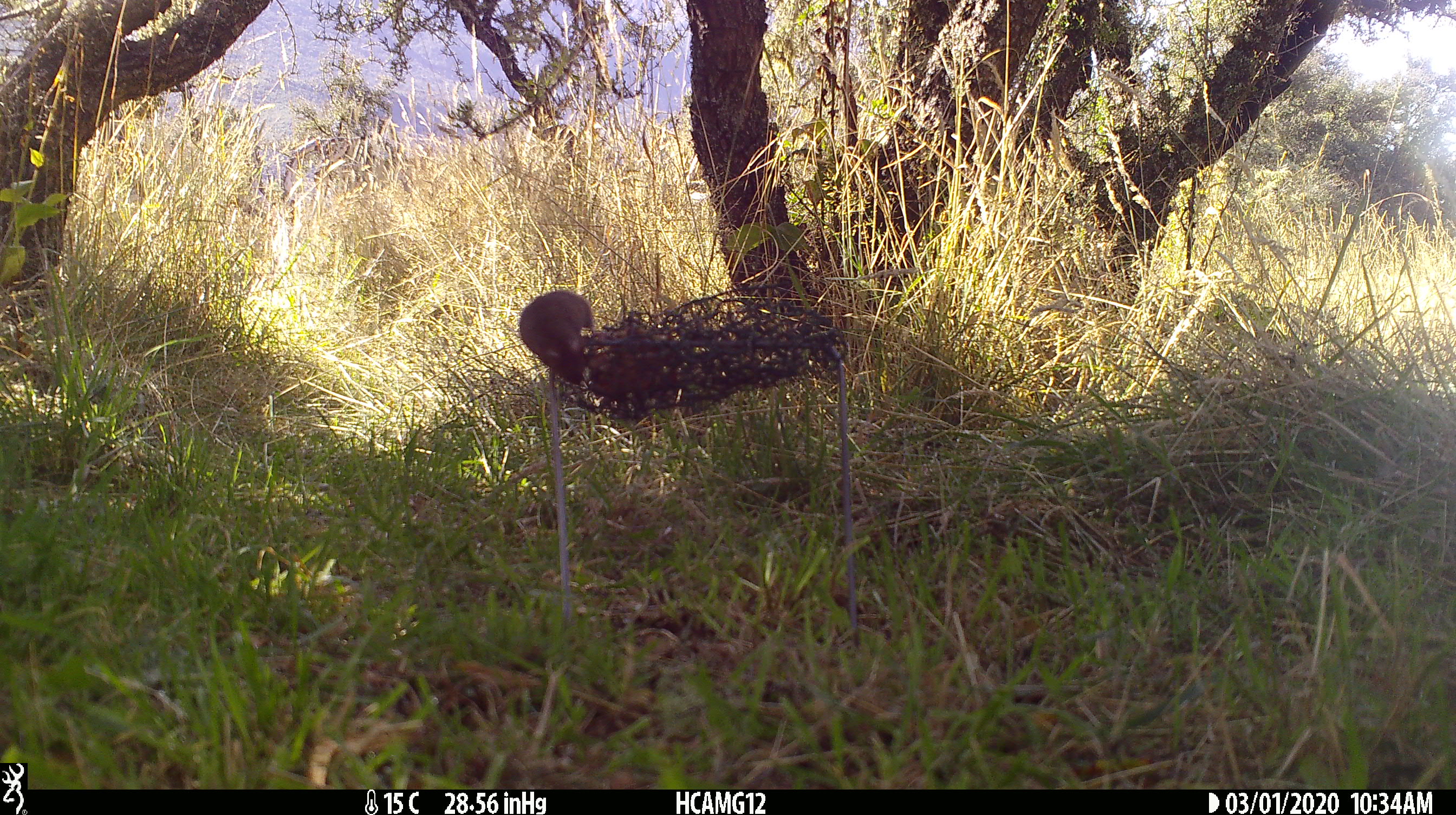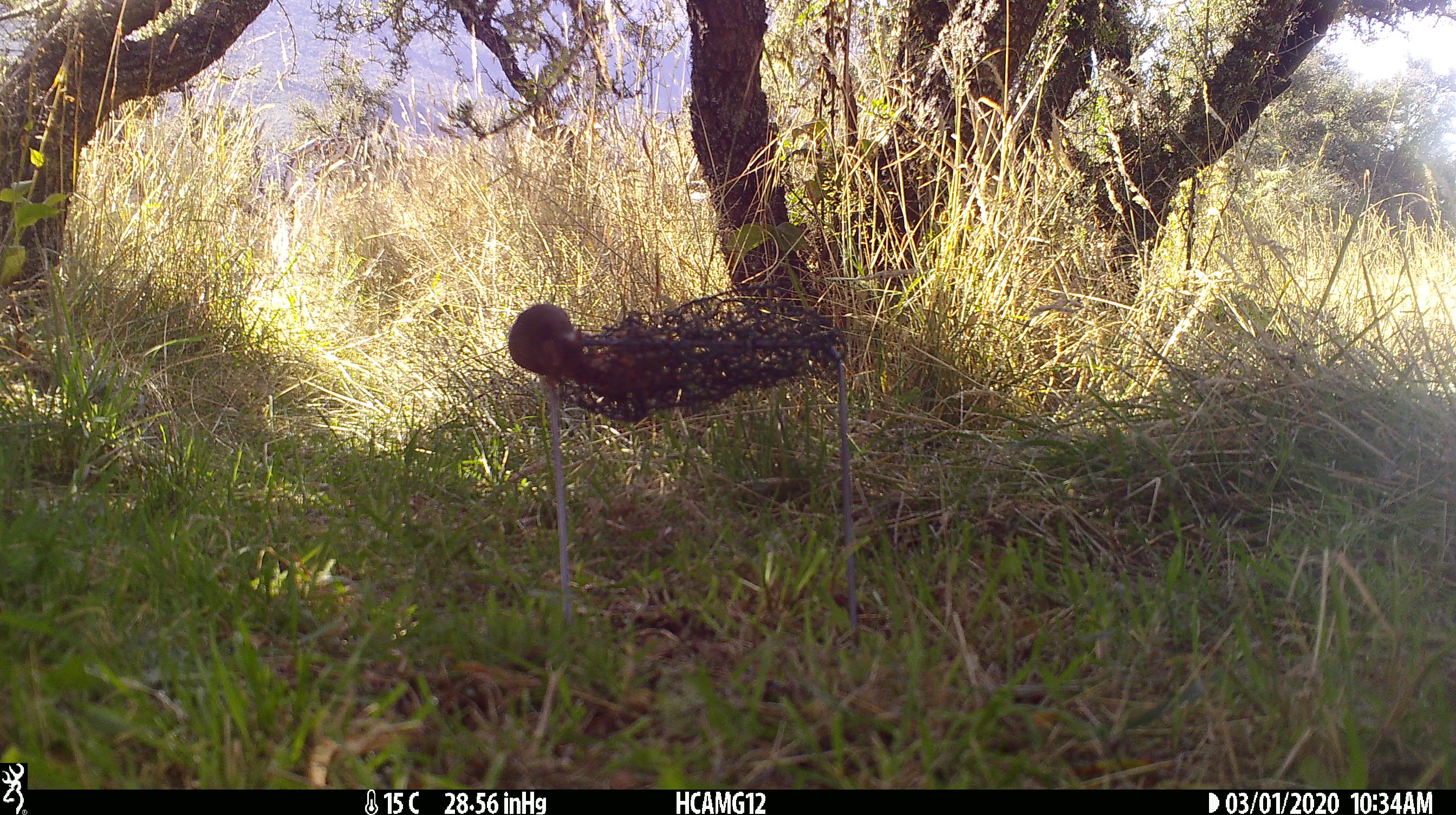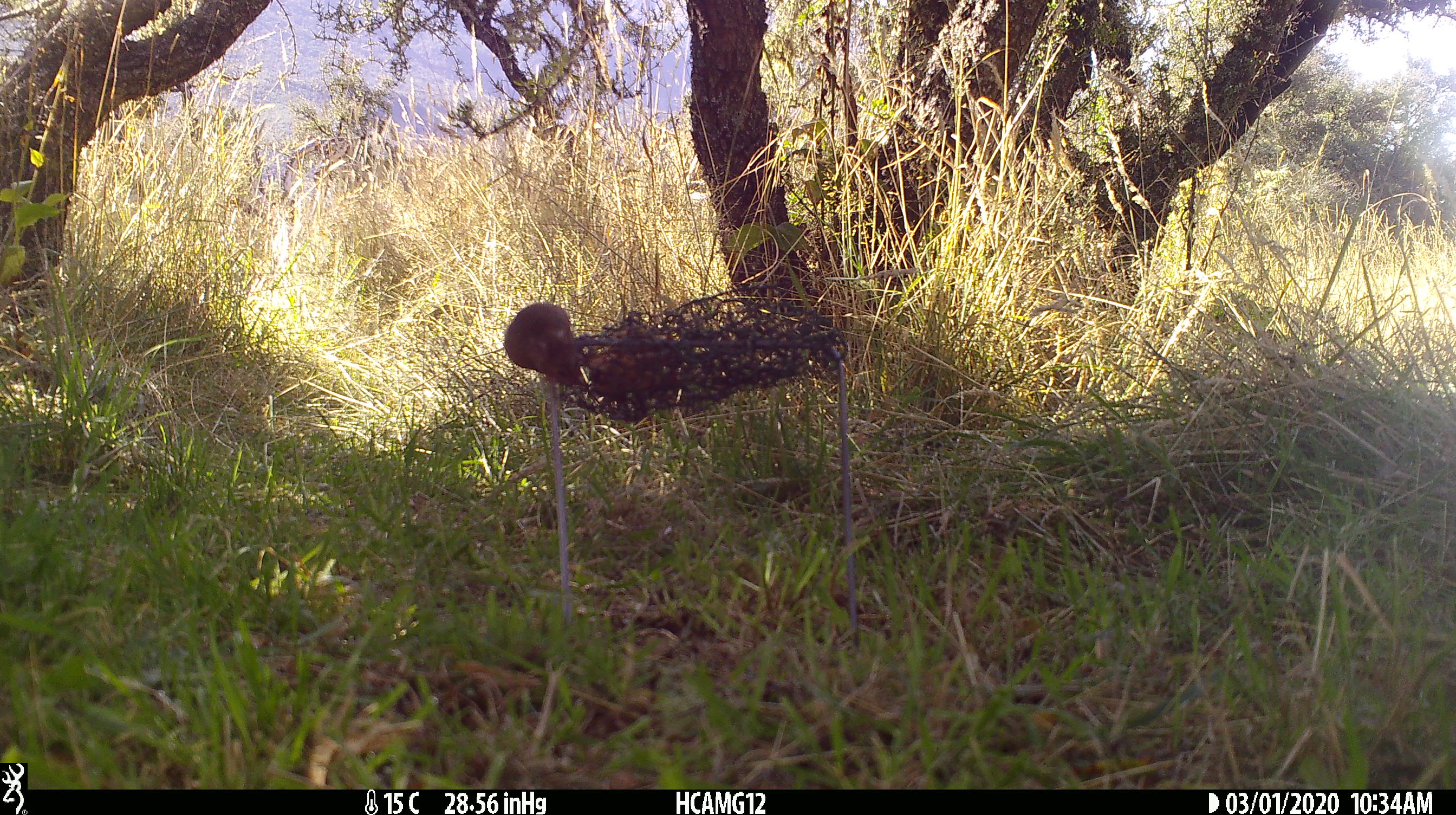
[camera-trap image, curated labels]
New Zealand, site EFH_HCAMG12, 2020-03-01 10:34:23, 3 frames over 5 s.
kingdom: Animalia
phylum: Chordata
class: Mammalia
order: Rodentia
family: Muridae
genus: Mus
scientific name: Mus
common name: mouse